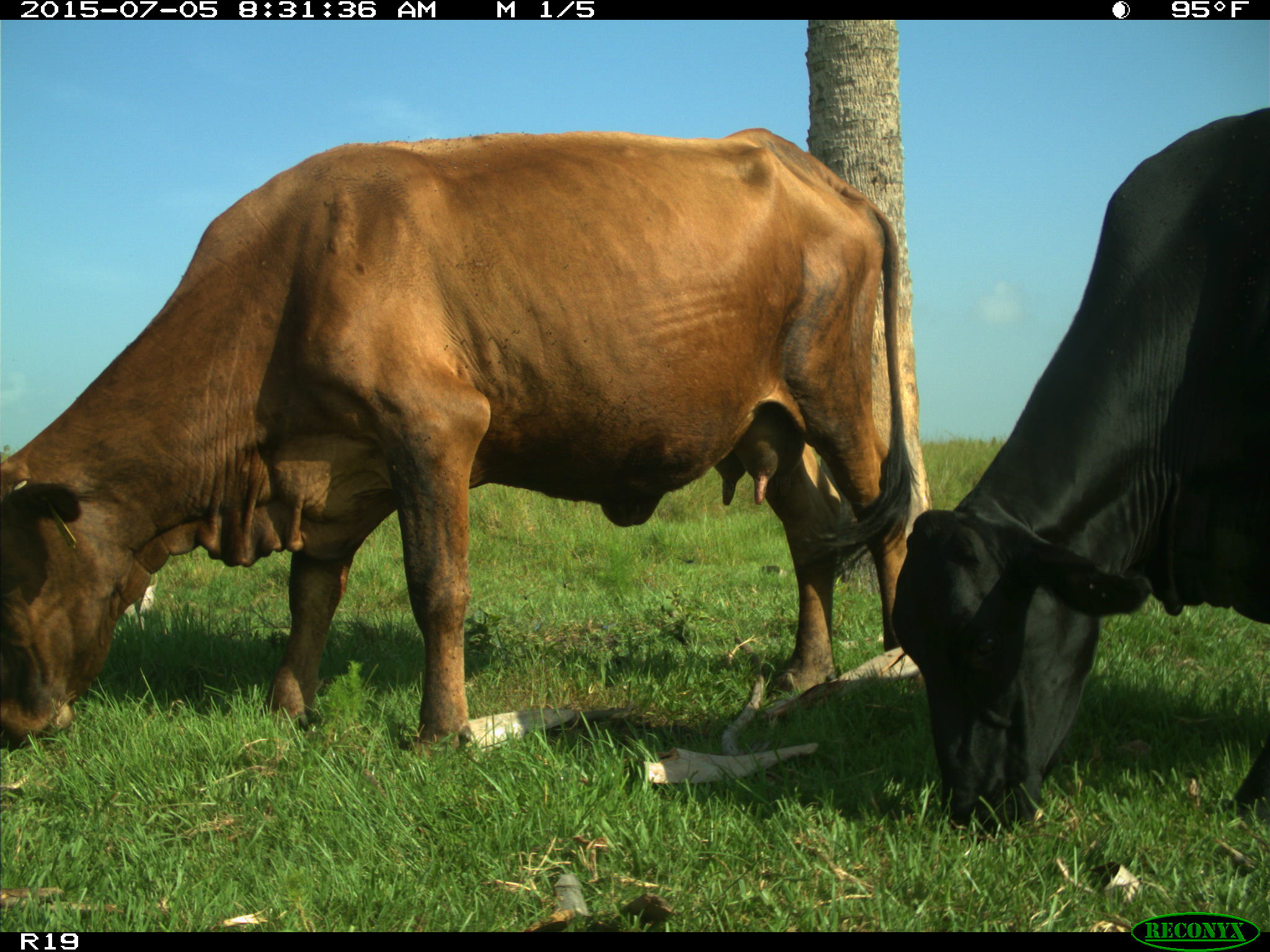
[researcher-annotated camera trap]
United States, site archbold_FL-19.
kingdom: Animalia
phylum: Chordata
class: Mammalia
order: Artiodactyla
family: Bovidae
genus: Bos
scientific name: Bos taurus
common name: domestic cow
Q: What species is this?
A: Bos taurus (domestic cow).